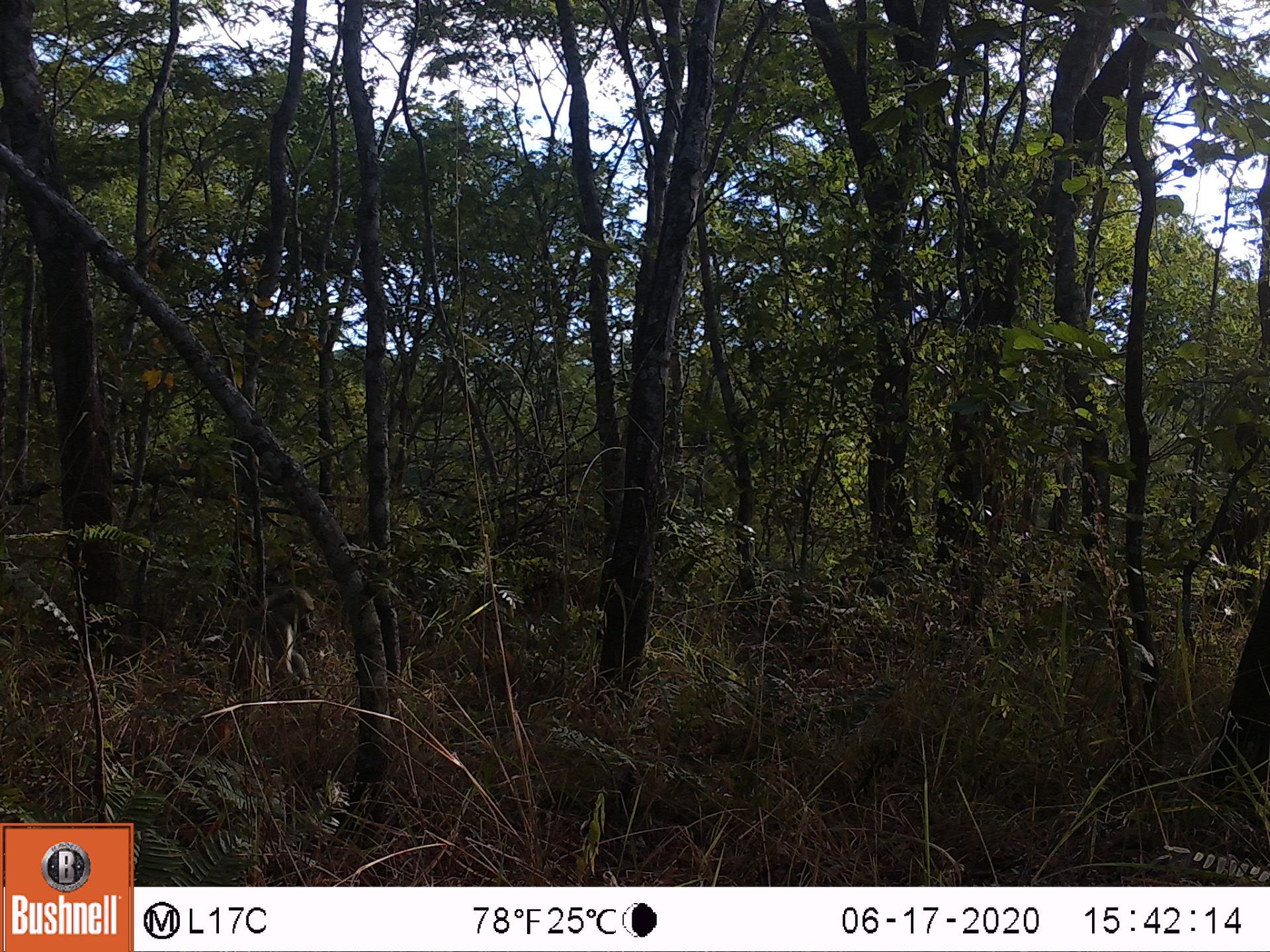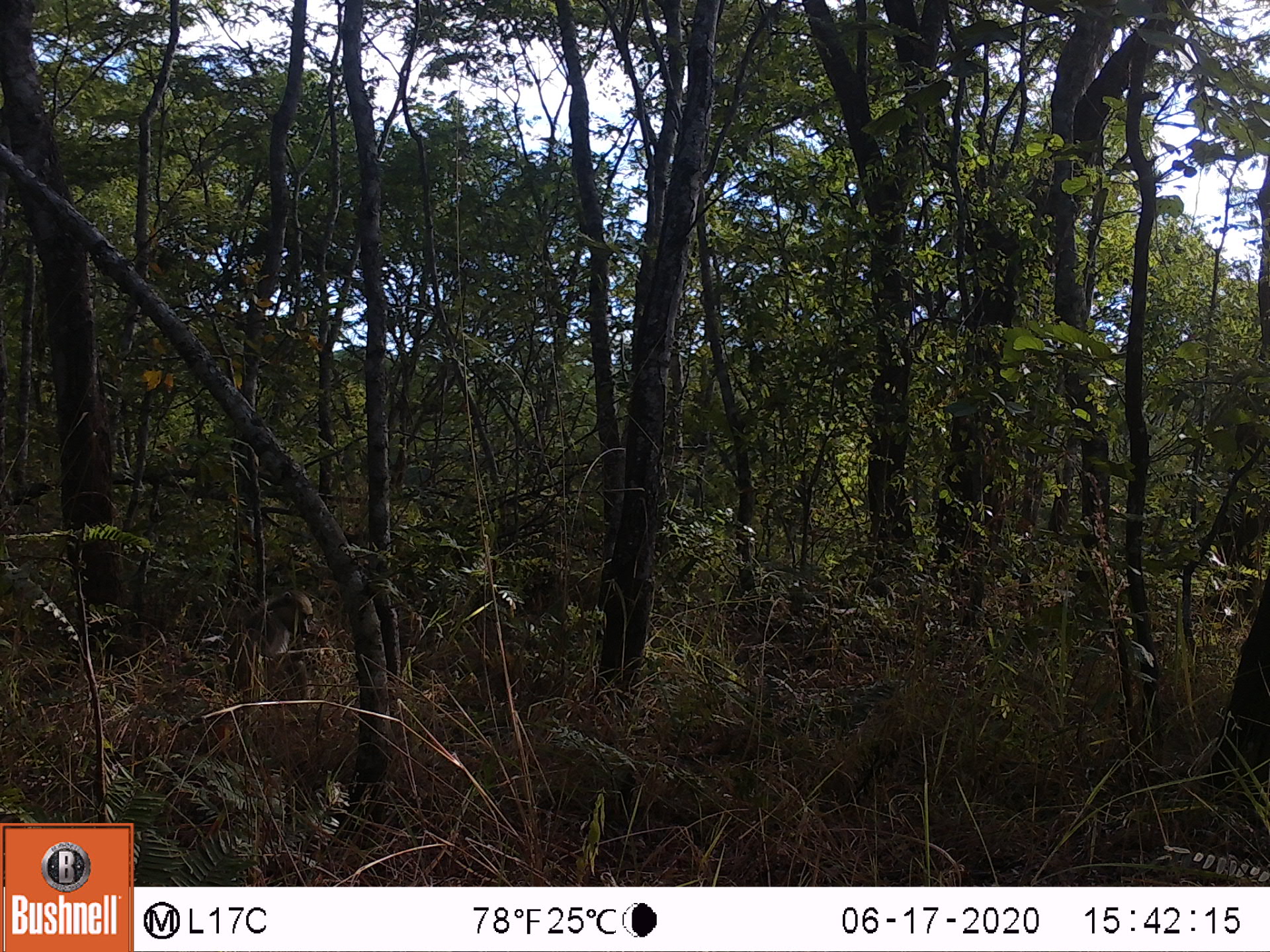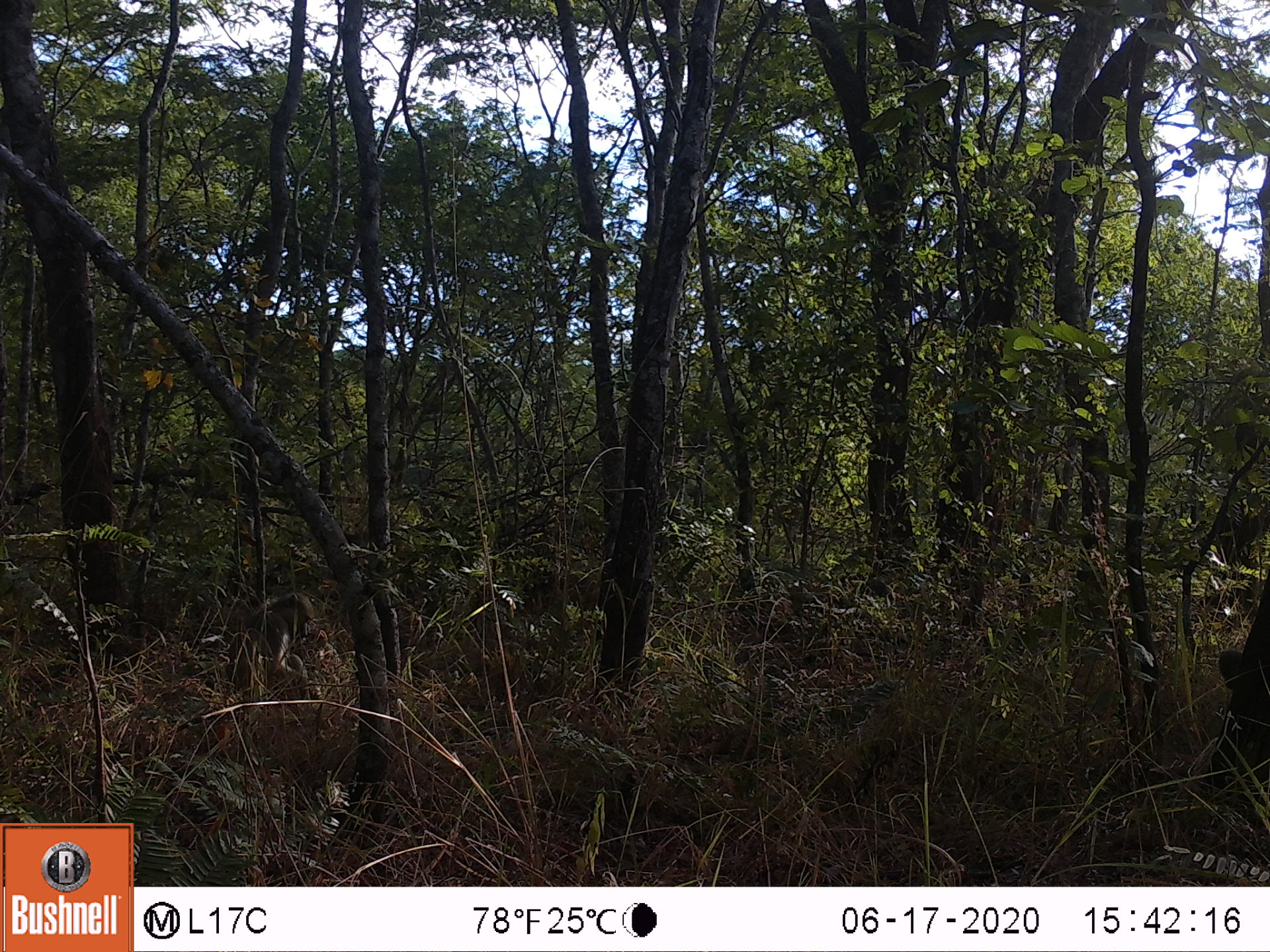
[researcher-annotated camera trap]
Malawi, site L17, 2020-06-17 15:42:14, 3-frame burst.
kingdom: Animalia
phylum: Chordata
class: Mammalia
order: Primates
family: Cercopithecidae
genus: Papio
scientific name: Papio cynocephalus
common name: yellow baboon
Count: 1.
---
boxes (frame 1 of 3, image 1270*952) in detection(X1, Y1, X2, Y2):
yellow baboon: detection(218, 582, 325, 705)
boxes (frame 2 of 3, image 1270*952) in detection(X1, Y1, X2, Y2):
yellow baboon: detection(211, 585, 324, 727)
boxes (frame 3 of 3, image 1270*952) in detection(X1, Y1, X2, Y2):
yellow baboon: detection(212, 590, 325, 732)